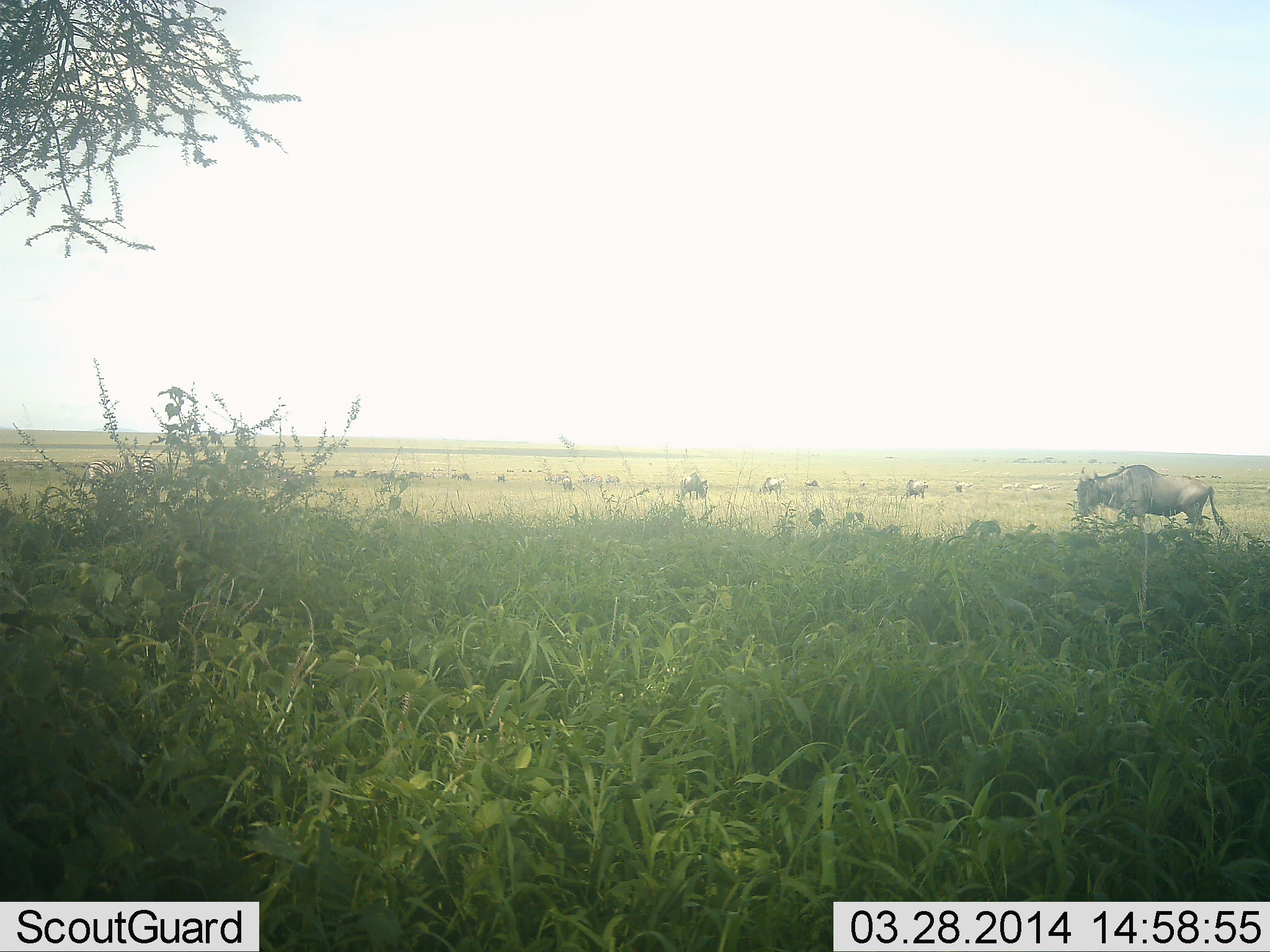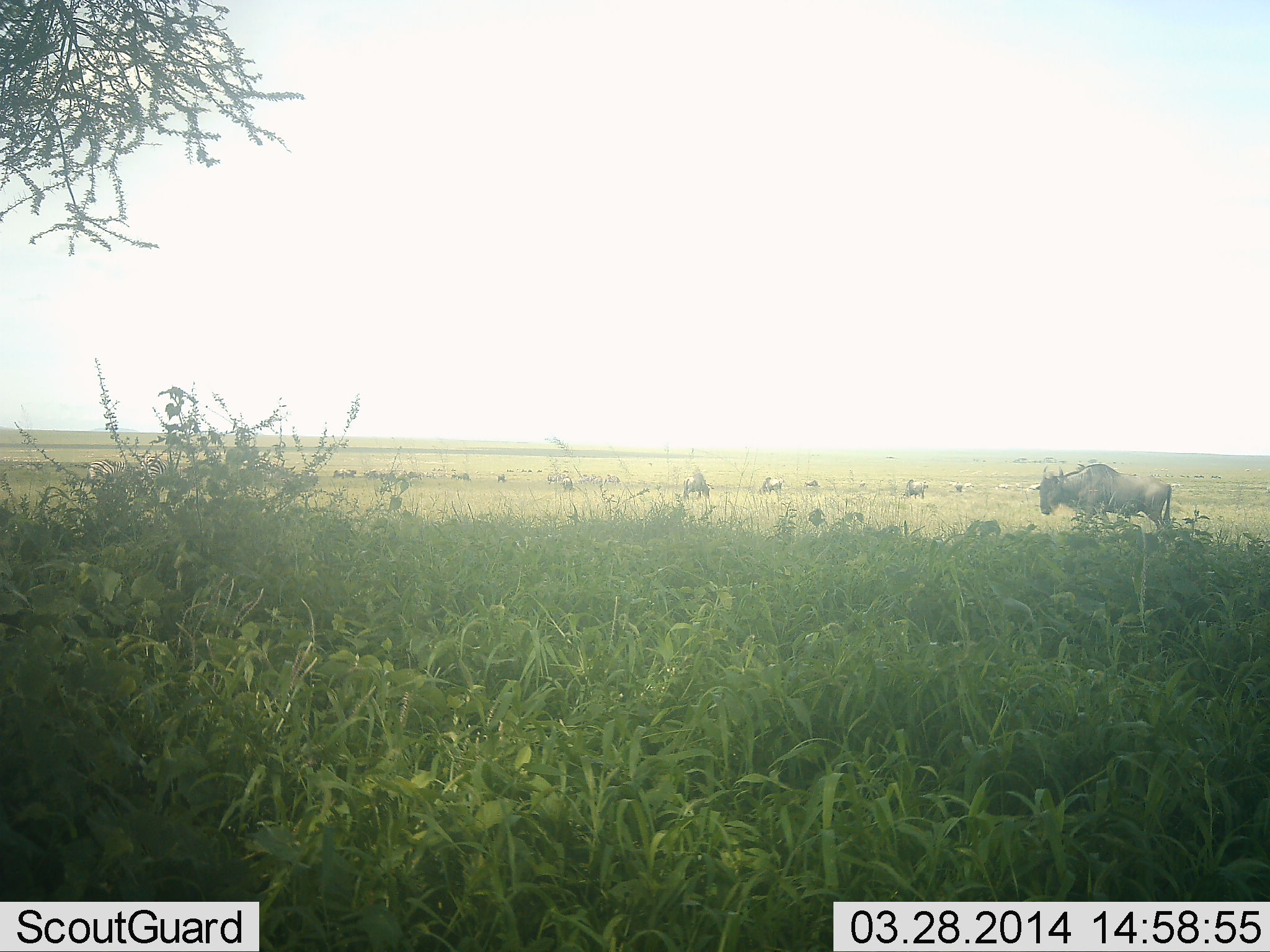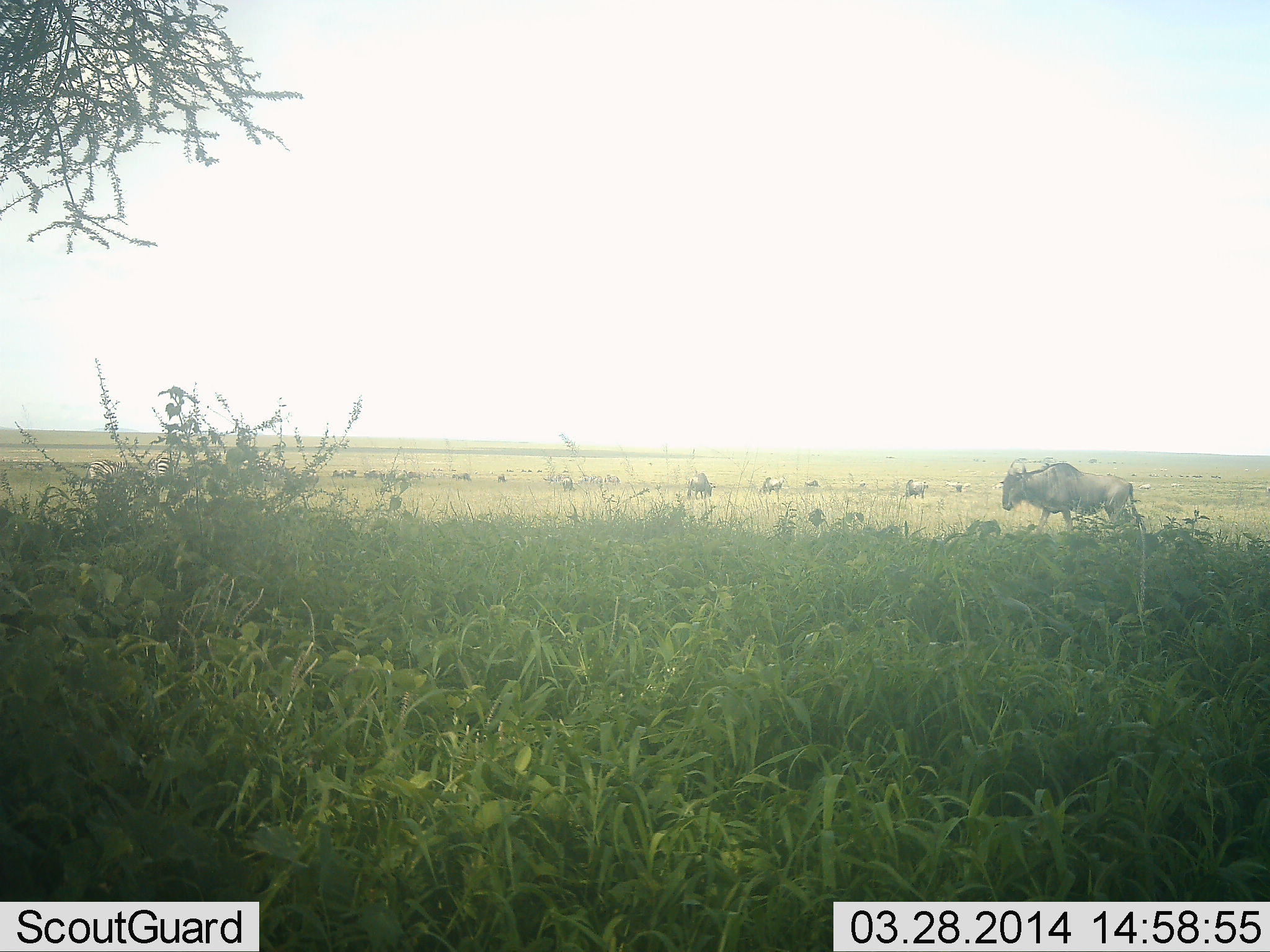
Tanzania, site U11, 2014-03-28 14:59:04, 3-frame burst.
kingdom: Animalia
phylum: Chordata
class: Mammalia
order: Artiodactyla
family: Bovidae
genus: Connochaetes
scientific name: Connochaetes taurinus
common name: blue wildebeest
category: wildebeest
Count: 11-50.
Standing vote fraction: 45%.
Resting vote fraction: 9%.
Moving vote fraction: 73%.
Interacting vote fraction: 0%.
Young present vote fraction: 0%.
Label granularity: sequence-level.